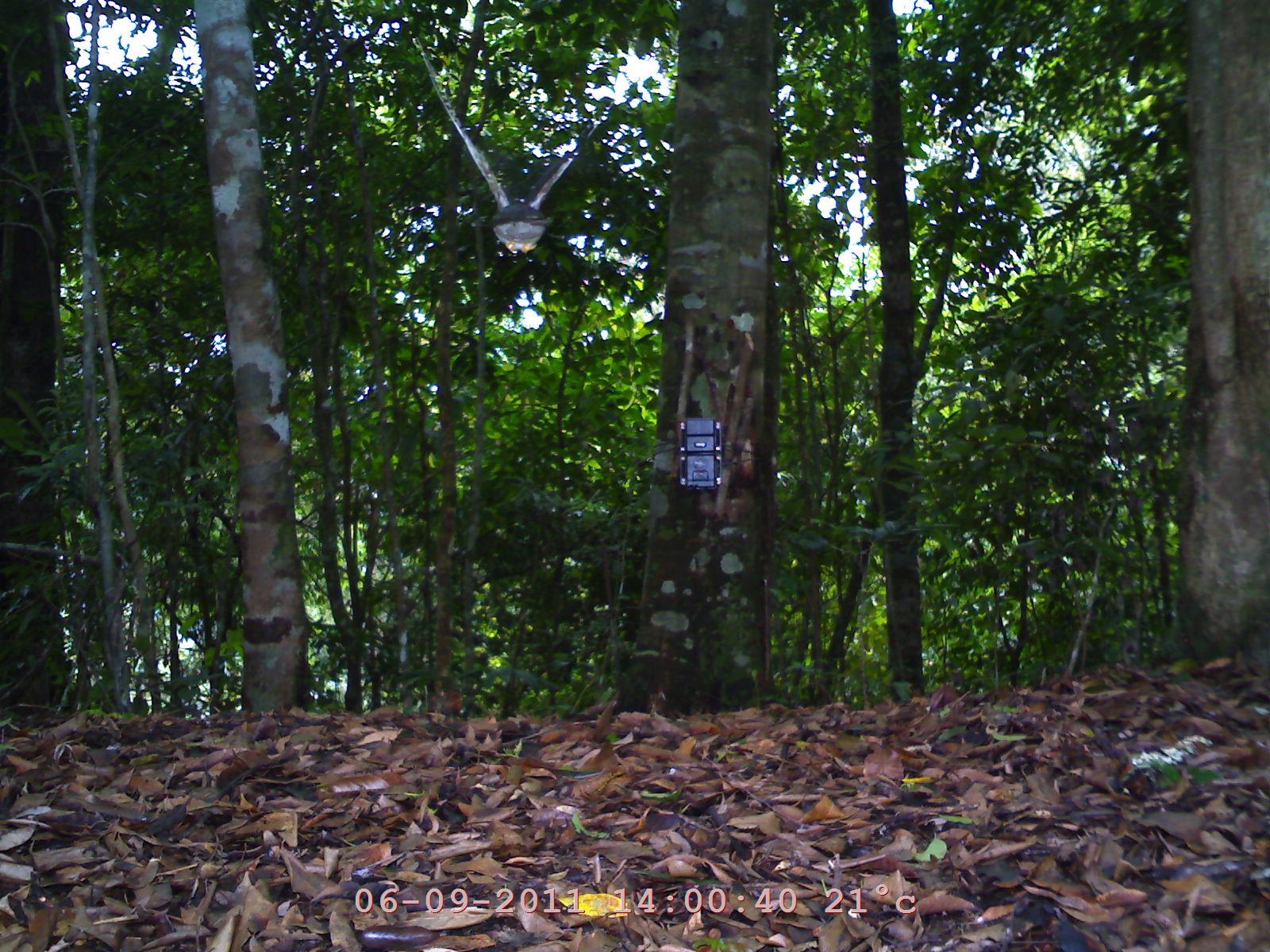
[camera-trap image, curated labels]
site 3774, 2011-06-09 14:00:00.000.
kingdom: Animalia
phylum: Chordata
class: Aves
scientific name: Aves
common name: bird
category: unknown bird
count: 1